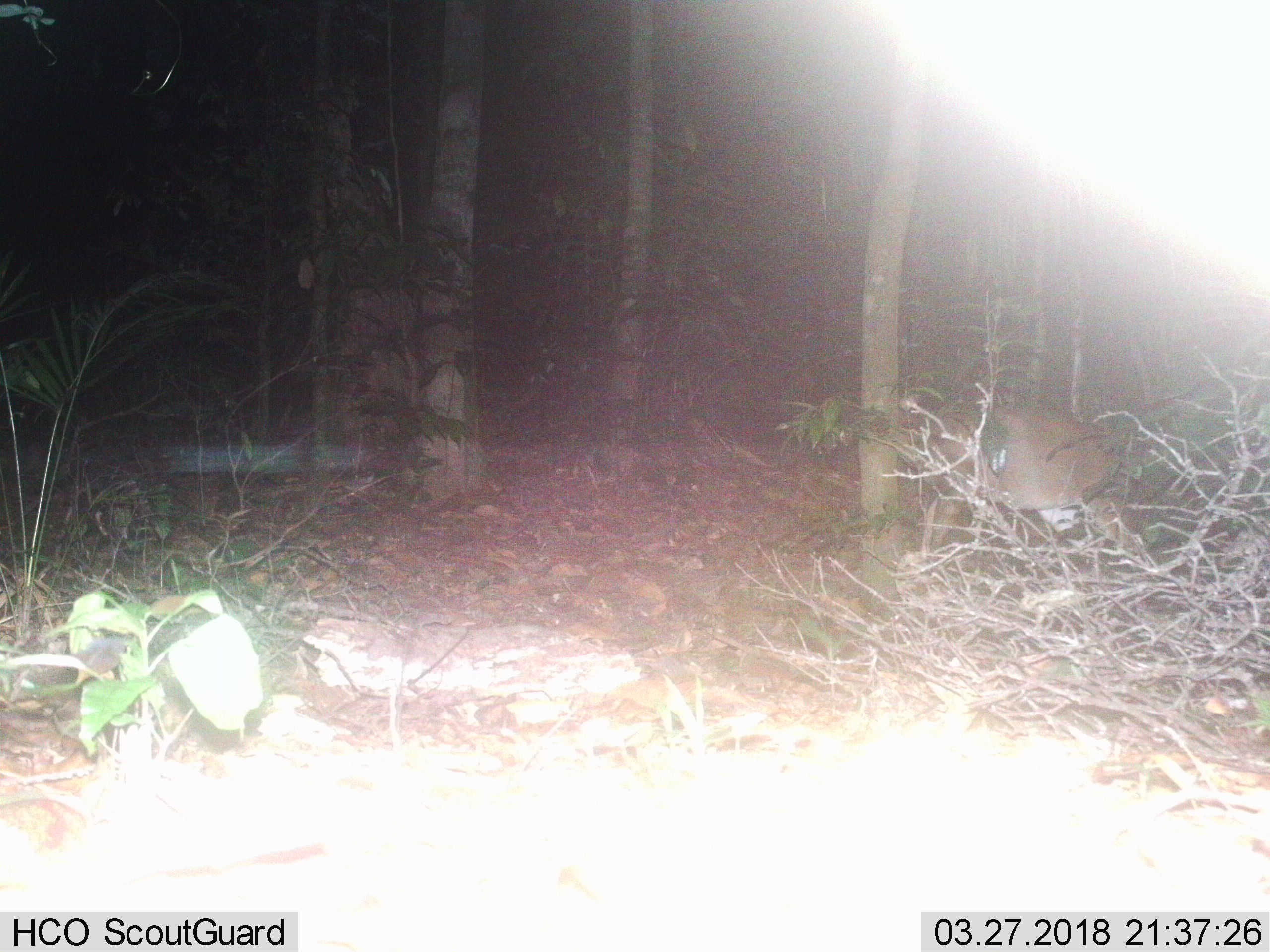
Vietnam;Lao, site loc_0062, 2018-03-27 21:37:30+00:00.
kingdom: Animalia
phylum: Chordata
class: Mammalia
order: Artiodactyla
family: Cervidae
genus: Muntiacus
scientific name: Muntiacus vuquangensis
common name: large-antlered muntjac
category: large antlered muntjac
Large antlered muntjac (large-antlered muntjac) (Muntiacus vuquangensis). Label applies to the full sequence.